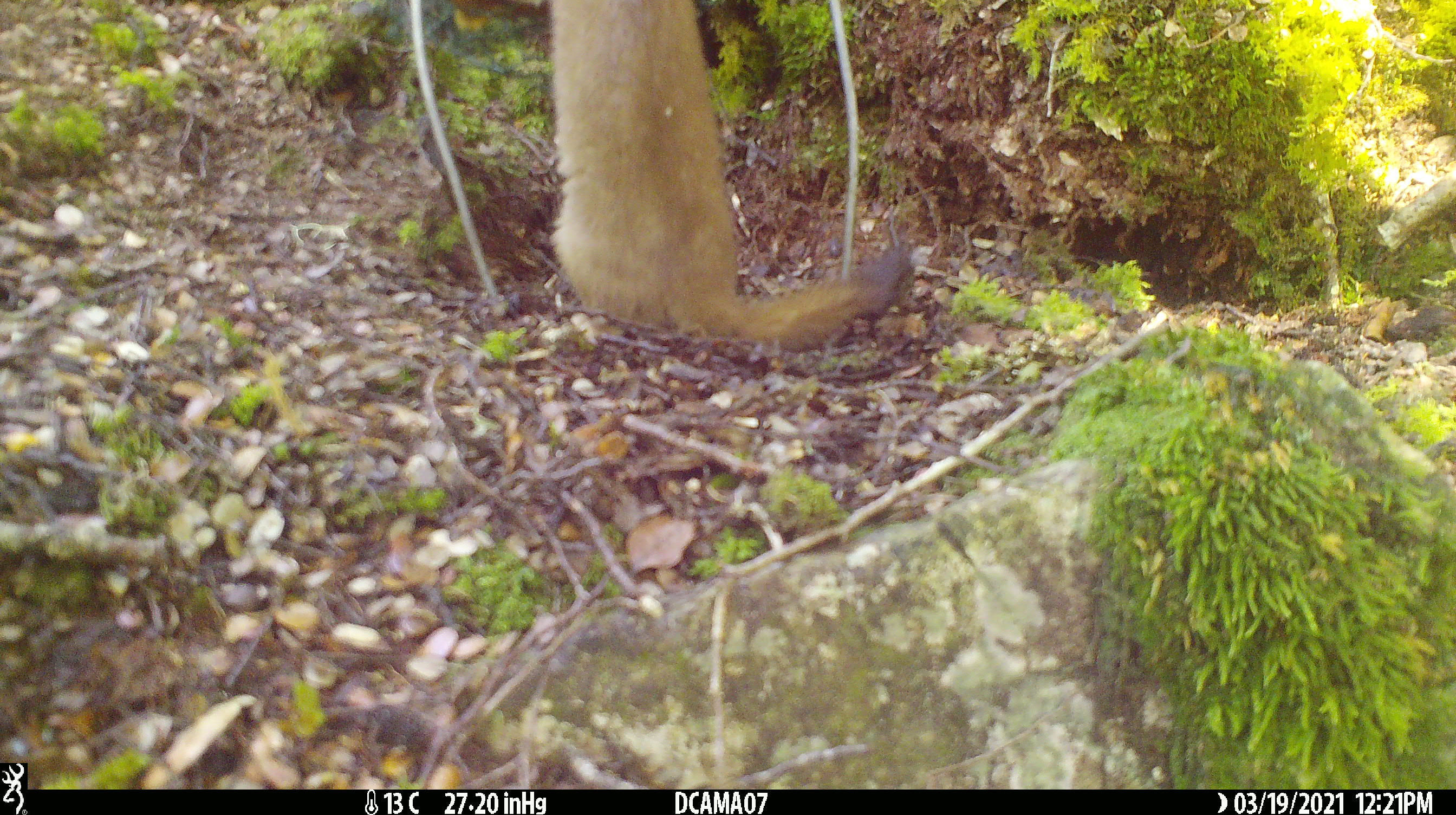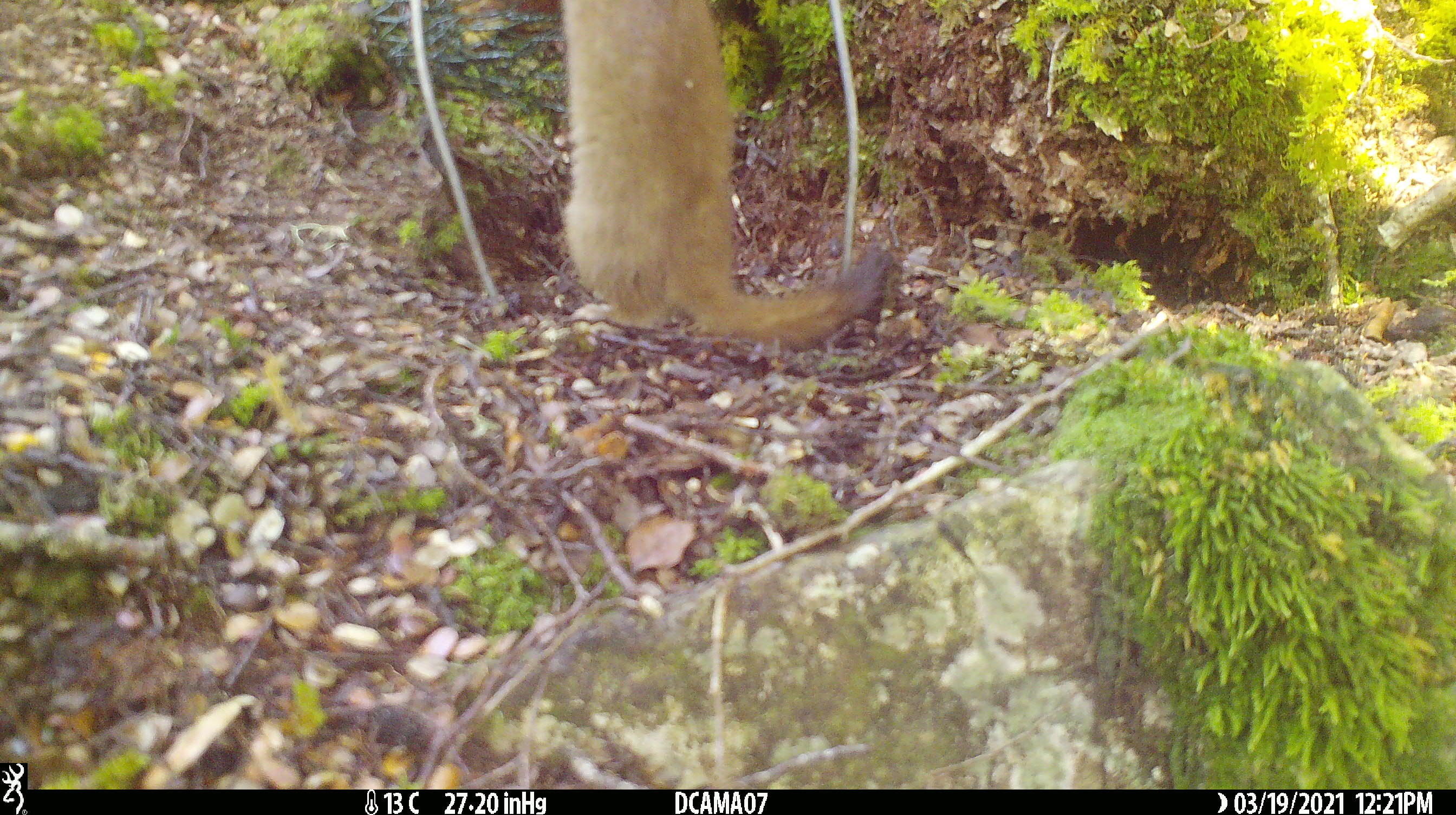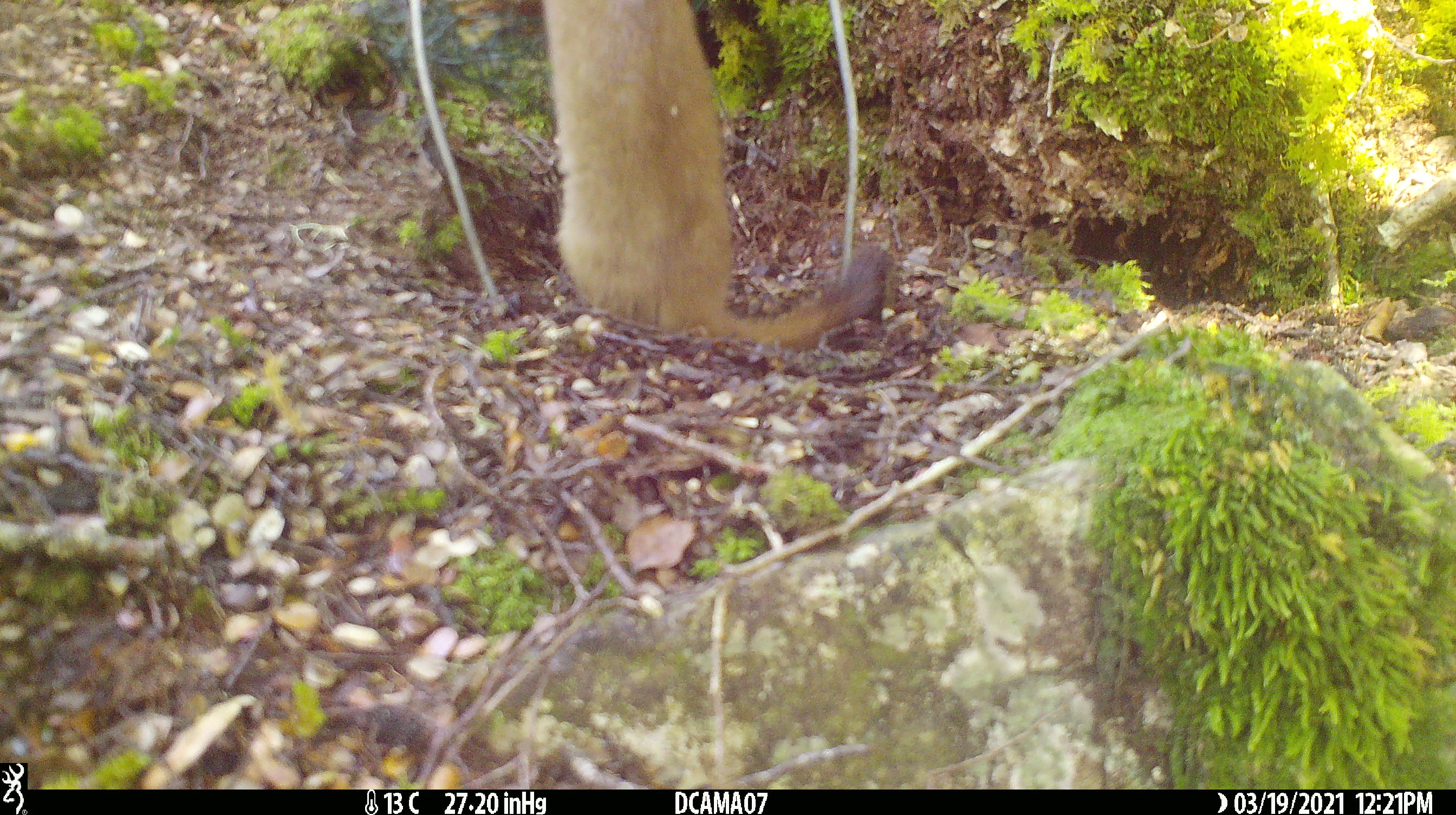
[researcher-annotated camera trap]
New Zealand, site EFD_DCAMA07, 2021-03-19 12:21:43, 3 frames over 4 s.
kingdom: Animalia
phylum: Chordata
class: Mammalia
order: Carnivora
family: Mustelidae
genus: Mustela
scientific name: Mustela erminea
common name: stoat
Stoat (Mustela erminea).